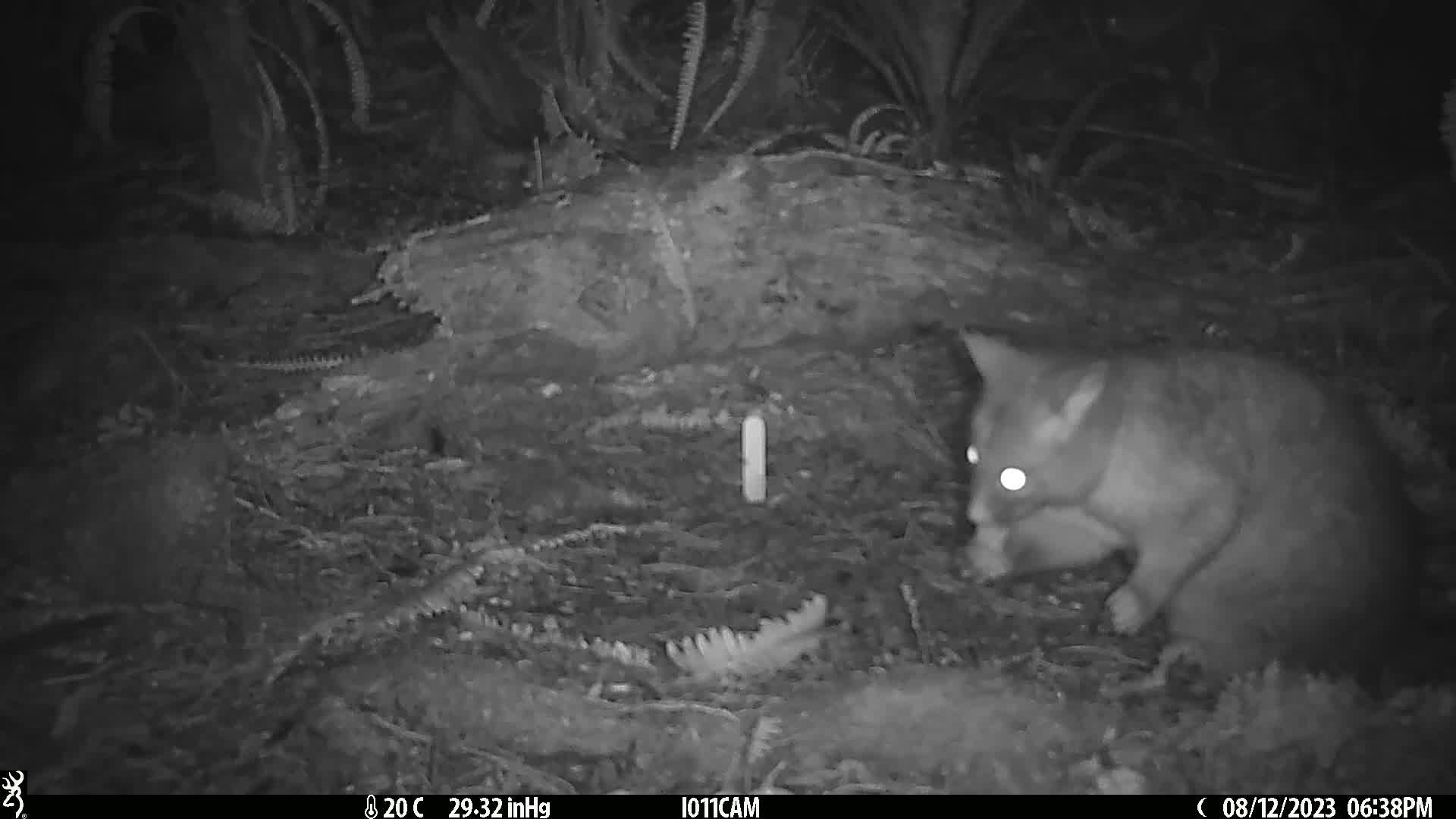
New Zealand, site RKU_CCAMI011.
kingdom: Animalia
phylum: Chordata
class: Mammalia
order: Diprotodontia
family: Phalangeridae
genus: Trichosurus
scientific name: Trichosurus vulpecula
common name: common brushtail possum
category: possum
Possum (common brushtail possum) (Trichosurus vulpecula).